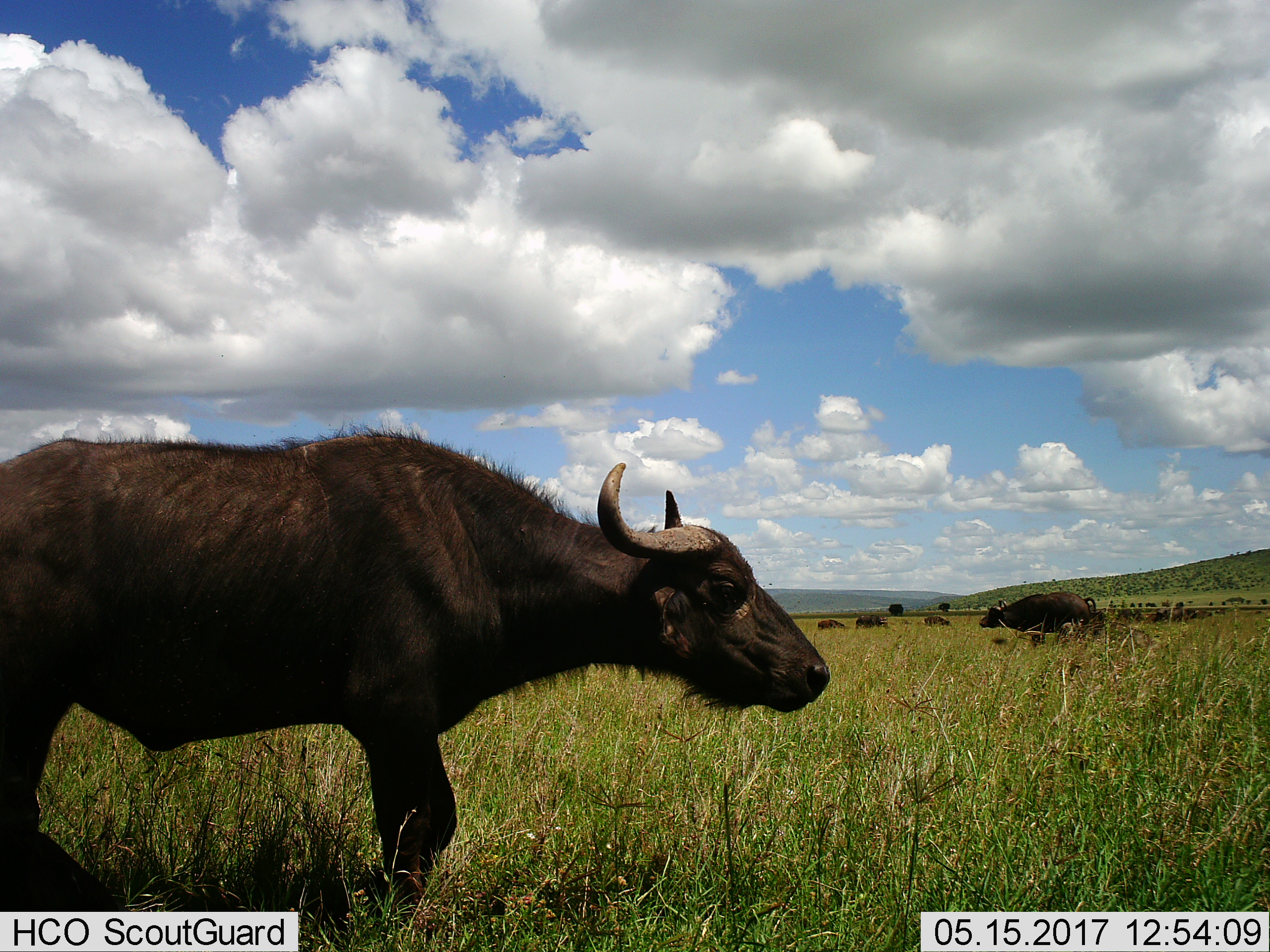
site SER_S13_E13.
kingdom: Animalia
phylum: Chordata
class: Mammalia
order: Artiodactyla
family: Bovidae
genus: Syncerus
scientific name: Syncerus caffer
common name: african buffalo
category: buffalo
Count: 5.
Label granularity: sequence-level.